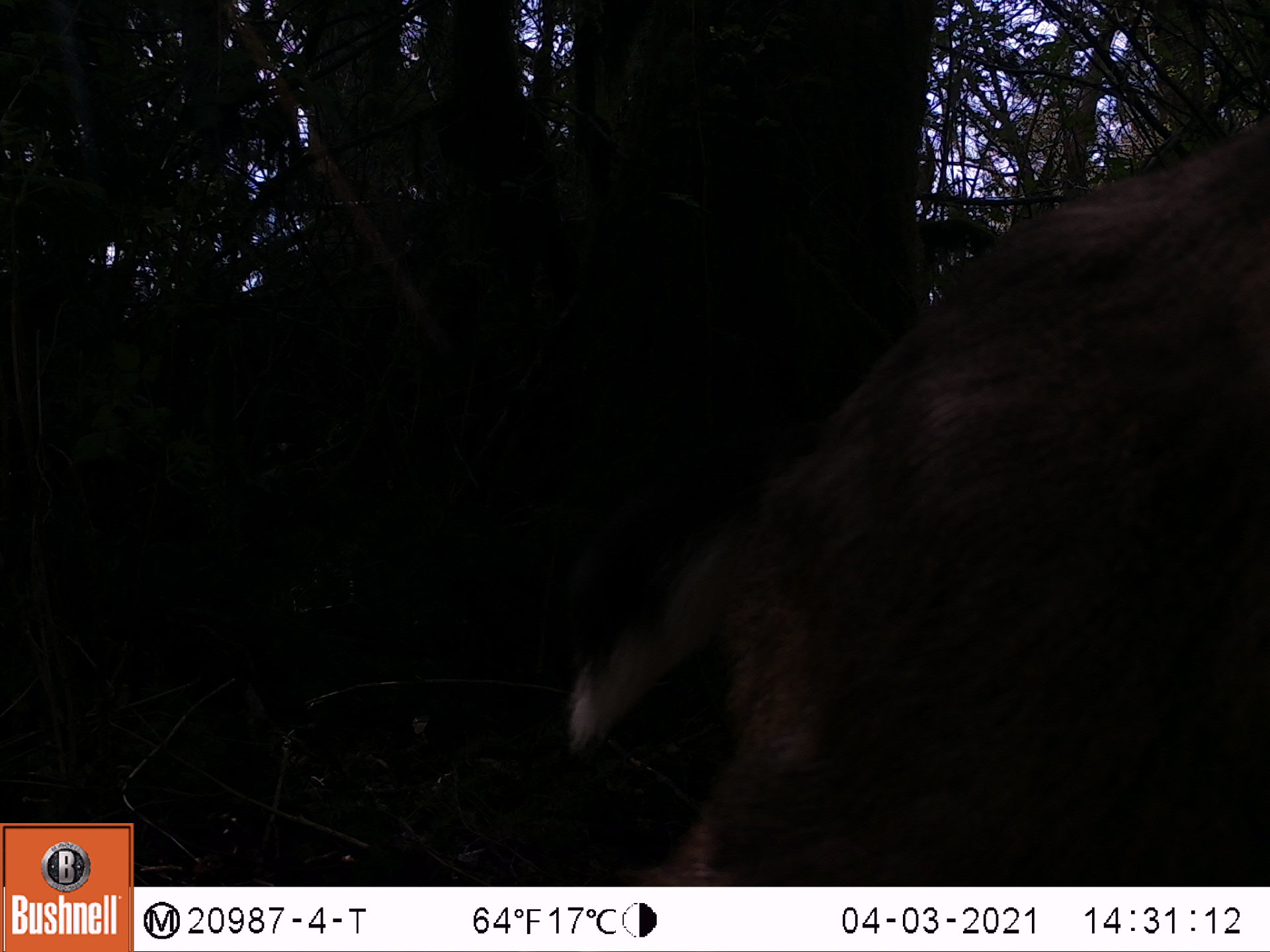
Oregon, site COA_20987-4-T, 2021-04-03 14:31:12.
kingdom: Animalia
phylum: Chordata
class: Mammalia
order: Artiodactyla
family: Cervidae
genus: Odocoileus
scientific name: Odocoileus hemionus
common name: black-tailed deer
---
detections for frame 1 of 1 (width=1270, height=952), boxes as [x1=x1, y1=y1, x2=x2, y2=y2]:
black-tailed deer: [x1=555, y1=118, x2=1268, y2=873]